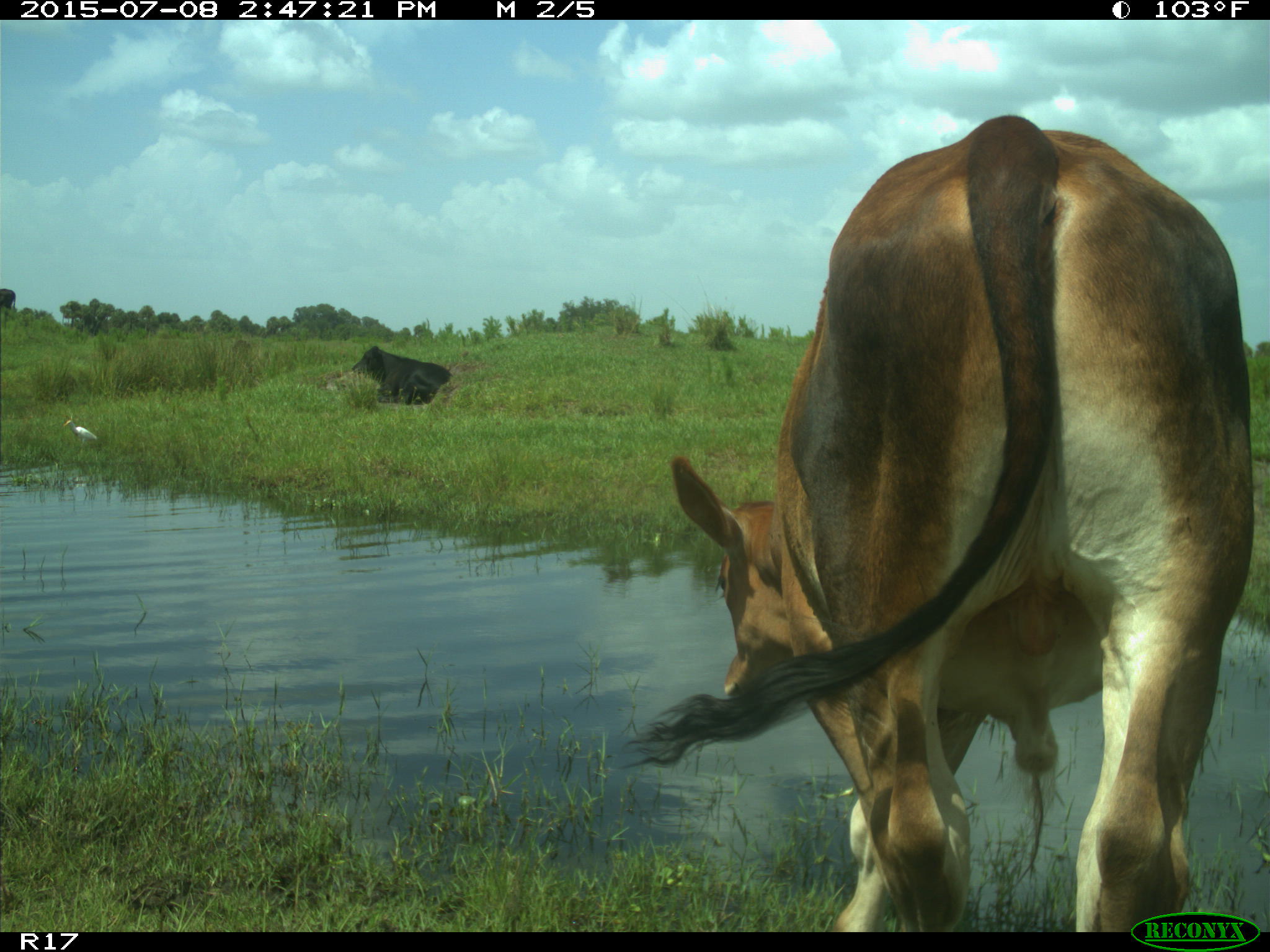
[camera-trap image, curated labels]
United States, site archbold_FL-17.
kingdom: Animalia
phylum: Chordata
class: Mammalia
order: Artiodactyla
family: Bovidae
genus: Bos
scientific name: Bos taurus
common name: domestic cow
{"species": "Bos taurus (domestic cow)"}